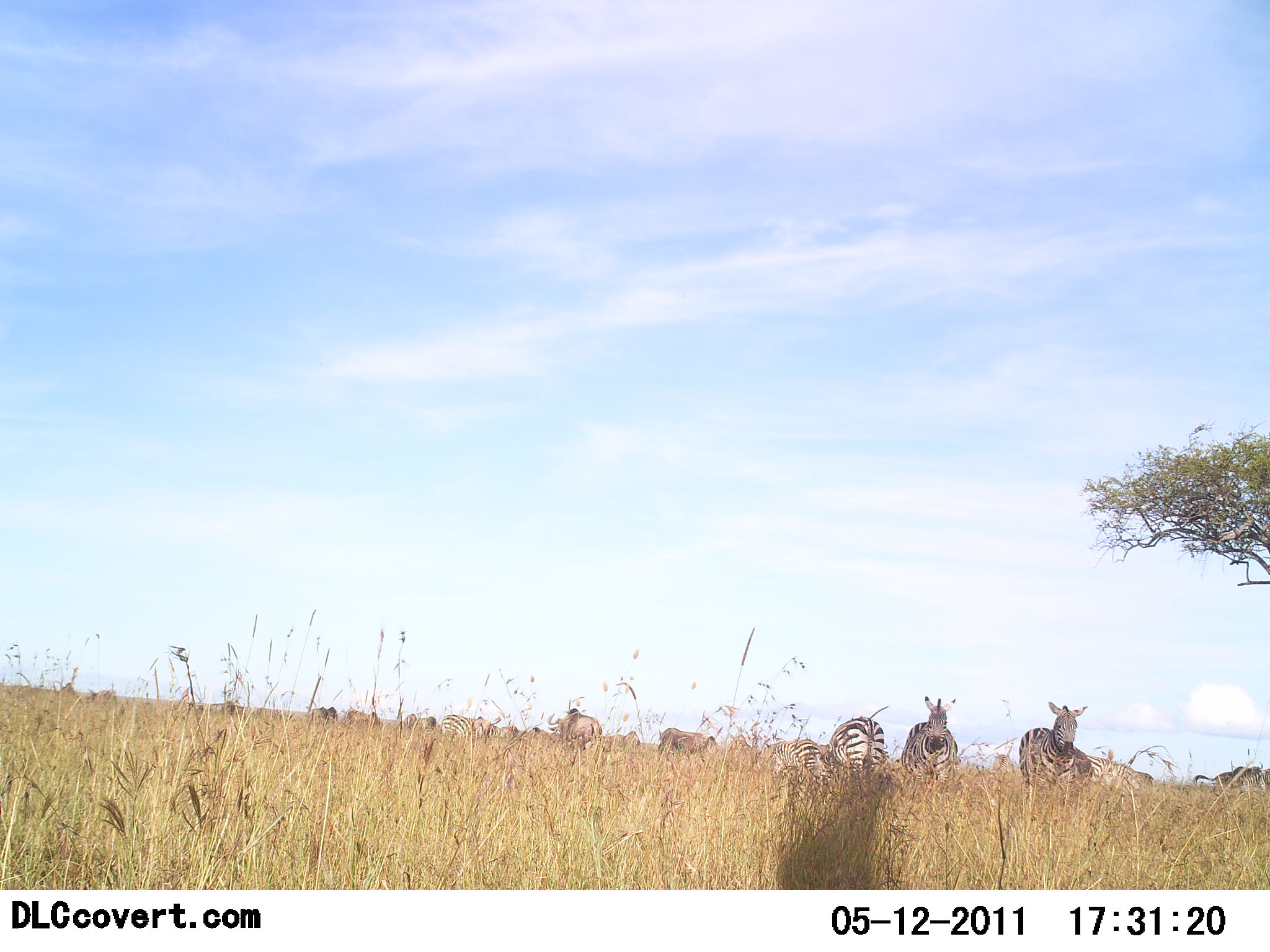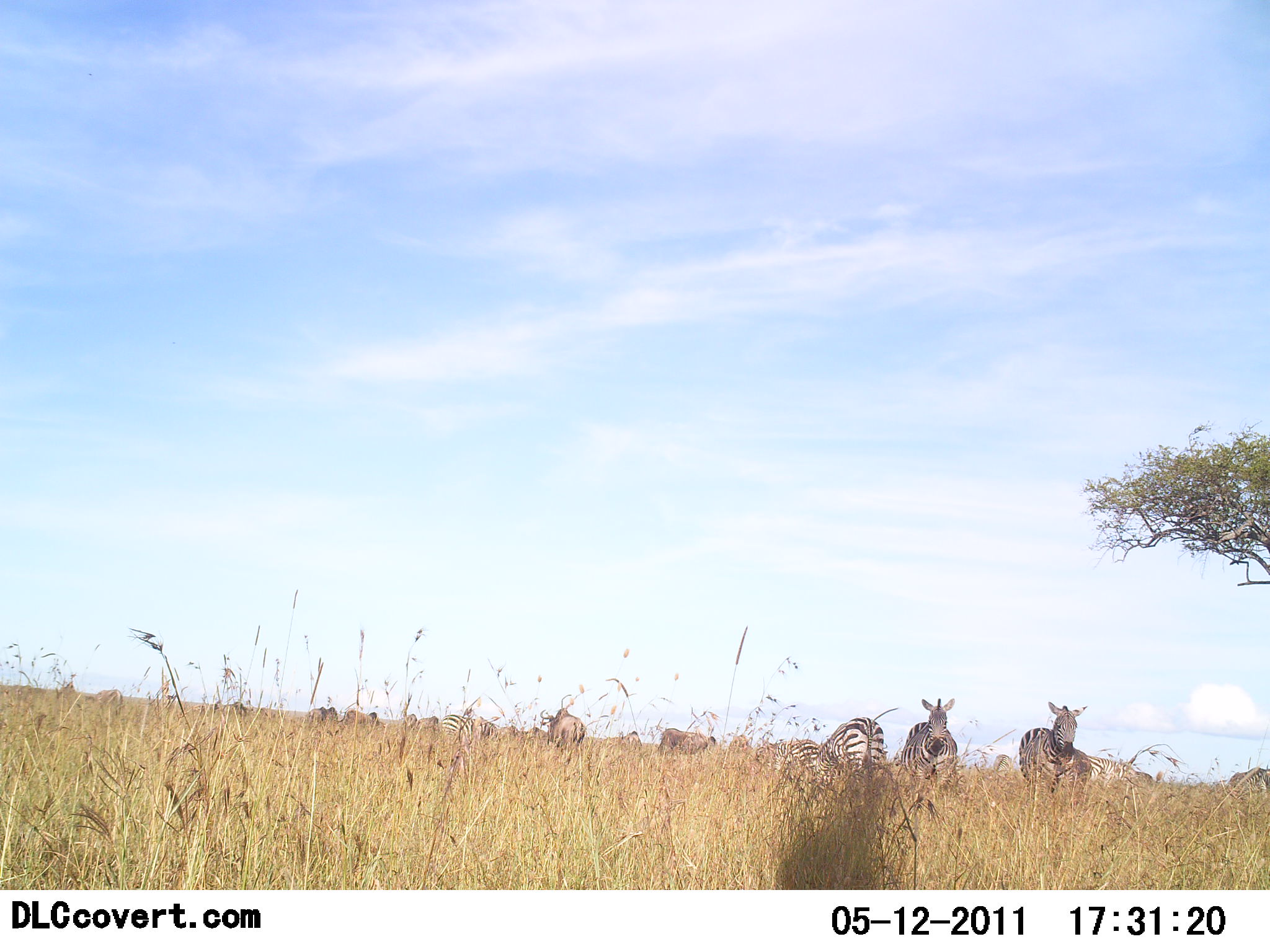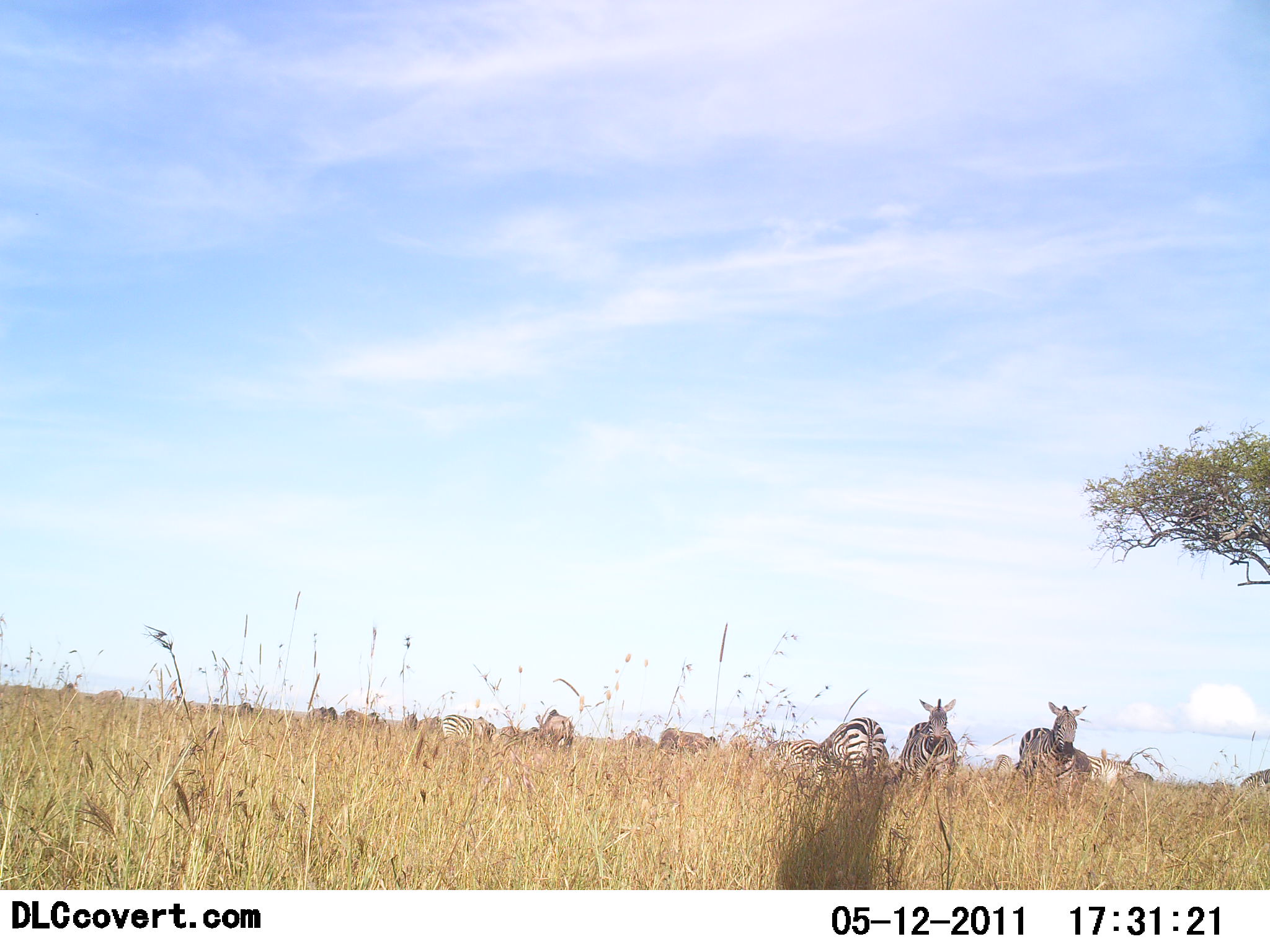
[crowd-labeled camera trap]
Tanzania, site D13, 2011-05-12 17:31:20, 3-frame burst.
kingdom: Animalia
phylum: Chordata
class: Mammalia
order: Artiodactyla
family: Bovidae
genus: Connochaetes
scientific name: Connochaetes taurinus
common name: blue wildebeest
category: wildebeest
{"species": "wildebeest (blue wildebeest) (Connochaetes taurinus)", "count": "7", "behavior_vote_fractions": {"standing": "50%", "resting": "8%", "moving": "42%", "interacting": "0%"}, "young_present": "0%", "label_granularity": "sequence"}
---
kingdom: Animalia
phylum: Chordata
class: Mammalia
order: Perissodactyla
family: Equidae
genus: Equus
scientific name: Equus quagga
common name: plains zebra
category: zebra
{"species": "zebra (plains zebra) (Equus quagga)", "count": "5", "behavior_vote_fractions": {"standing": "72%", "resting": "6%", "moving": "22%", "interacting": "6%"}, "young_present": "0%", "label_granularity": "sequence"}